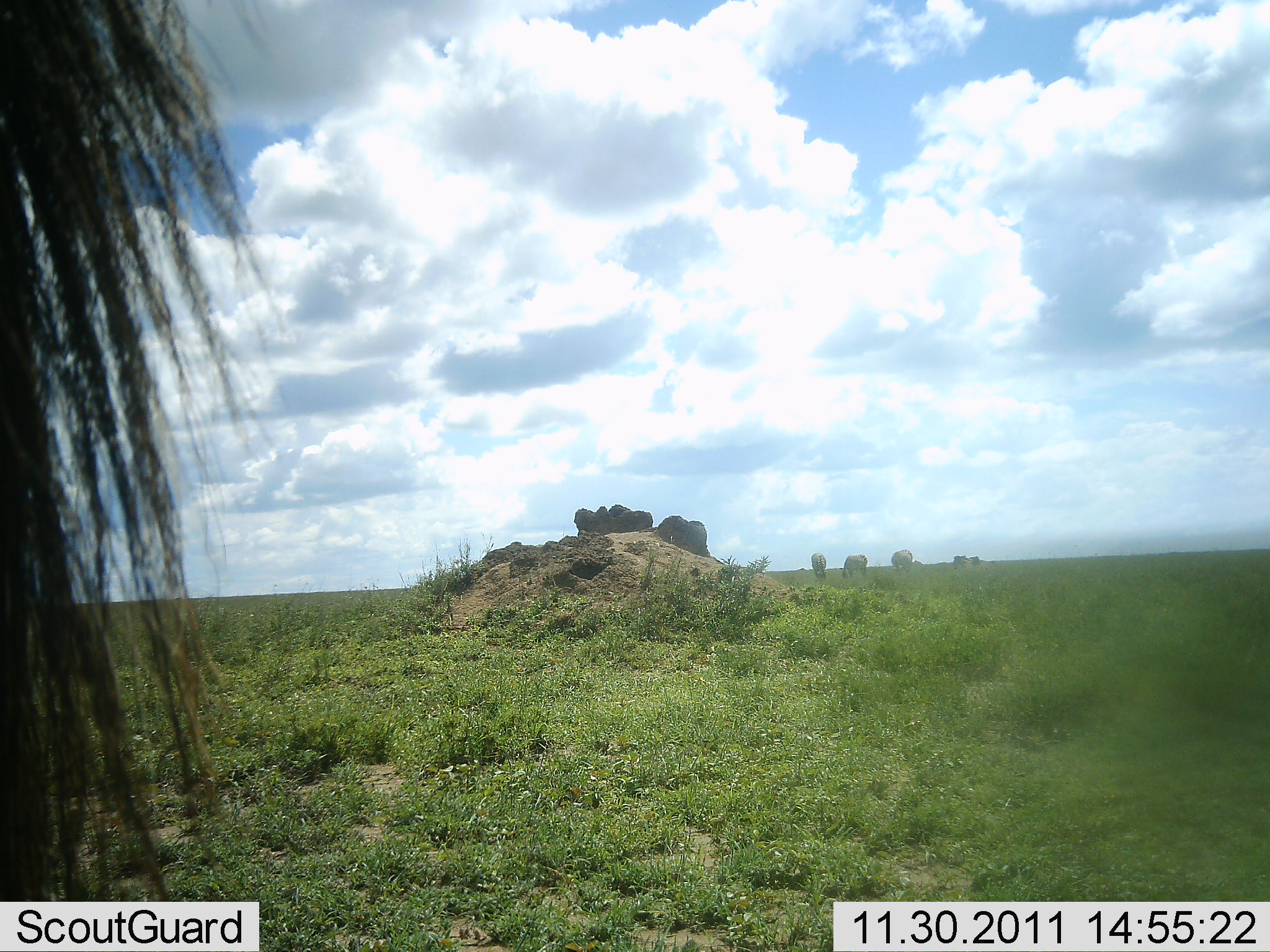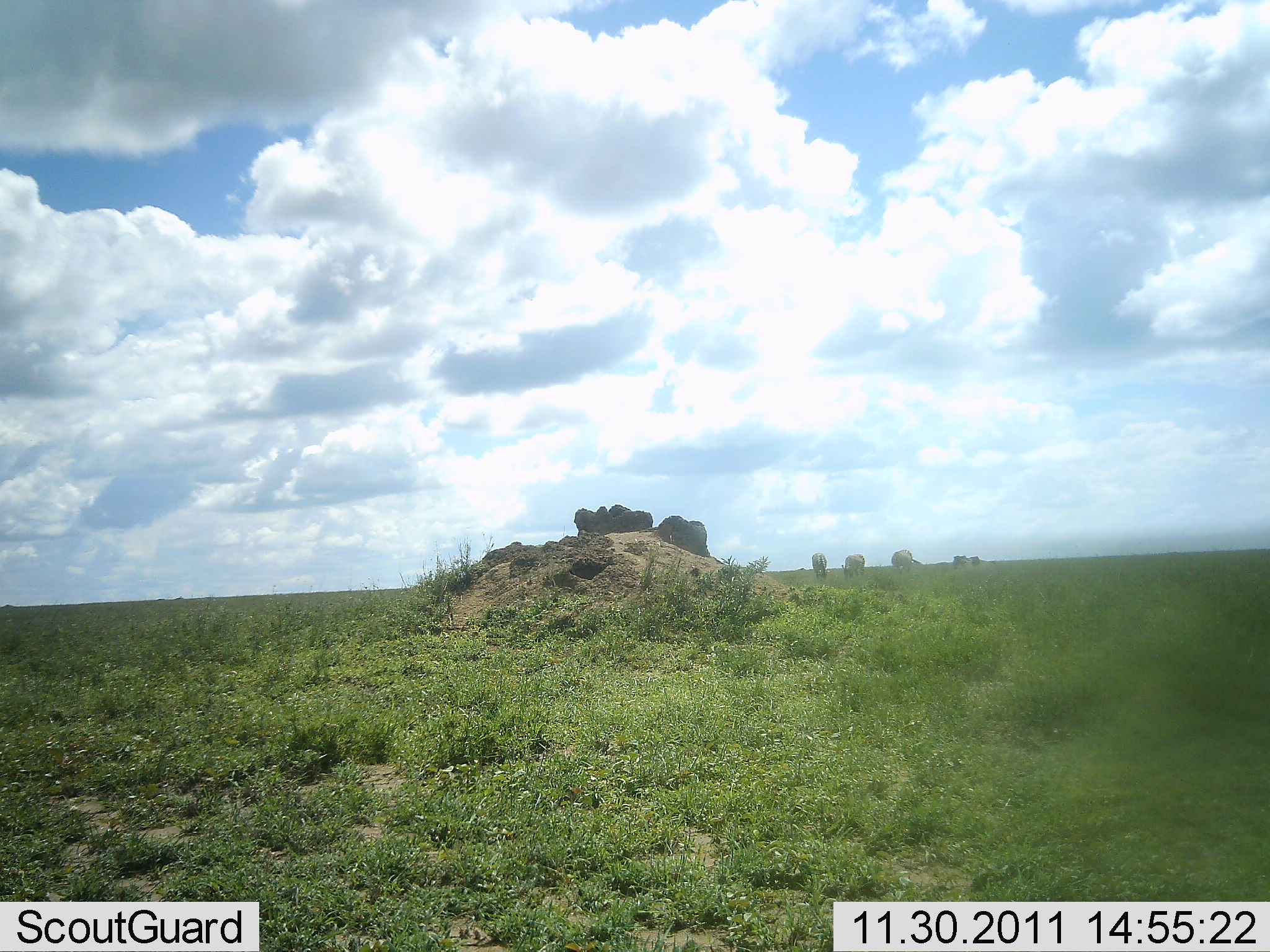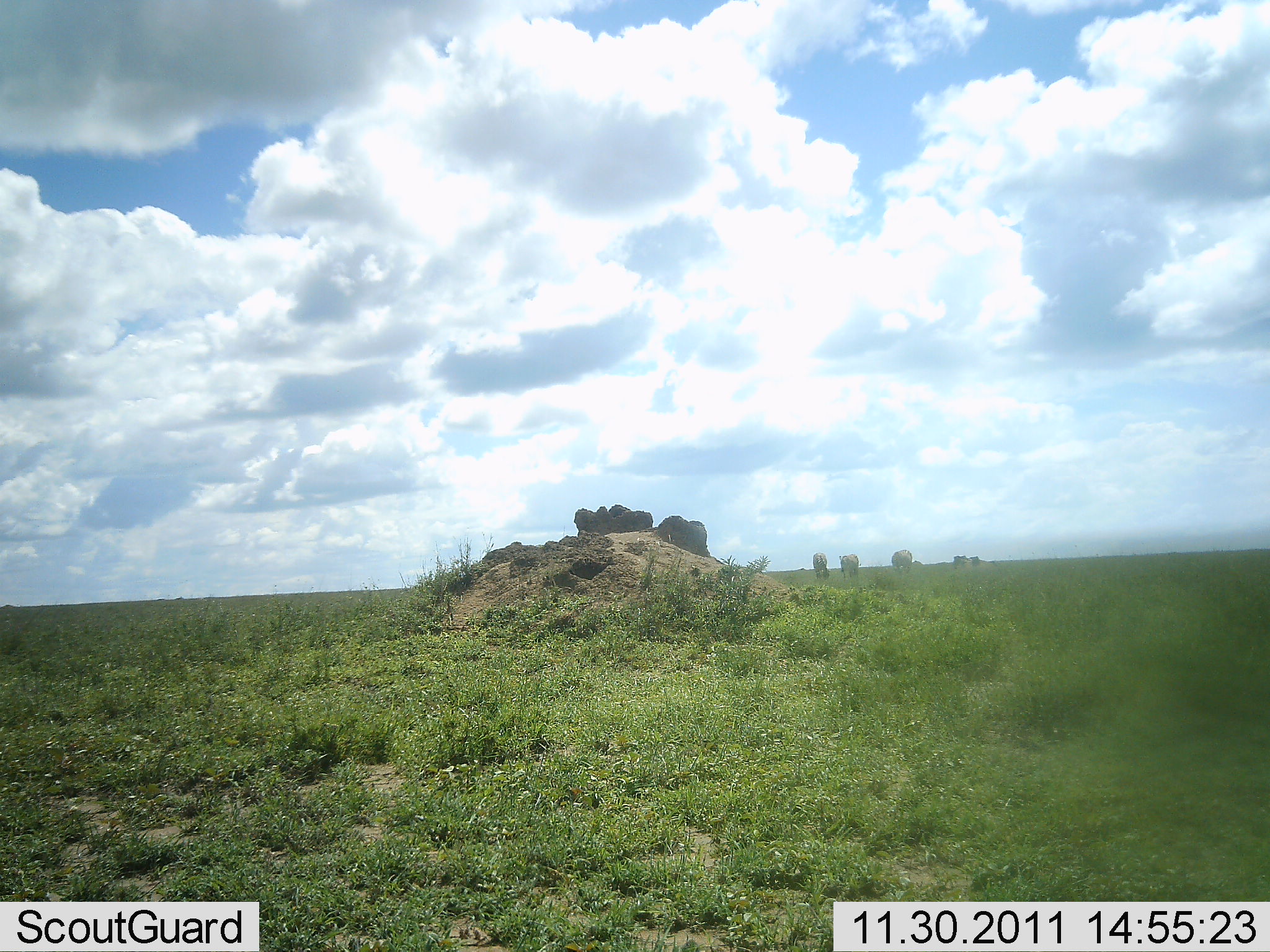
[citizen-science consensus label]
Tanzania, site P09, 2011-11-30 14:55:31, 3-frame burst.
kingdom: Animalia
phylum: Chordata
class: Mammalia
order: Artiodactyla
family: Bovidae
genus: Connochaetes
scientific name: Connochaetes taurinus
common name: blue wildebeest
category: wildebeest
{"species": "wildebeest (blue wildebeest) (Connochaetes taurinus)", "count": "4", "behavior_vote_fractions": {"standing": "73%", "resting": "0%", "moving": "27%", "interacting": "0%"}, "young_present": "0%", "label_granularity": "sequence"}